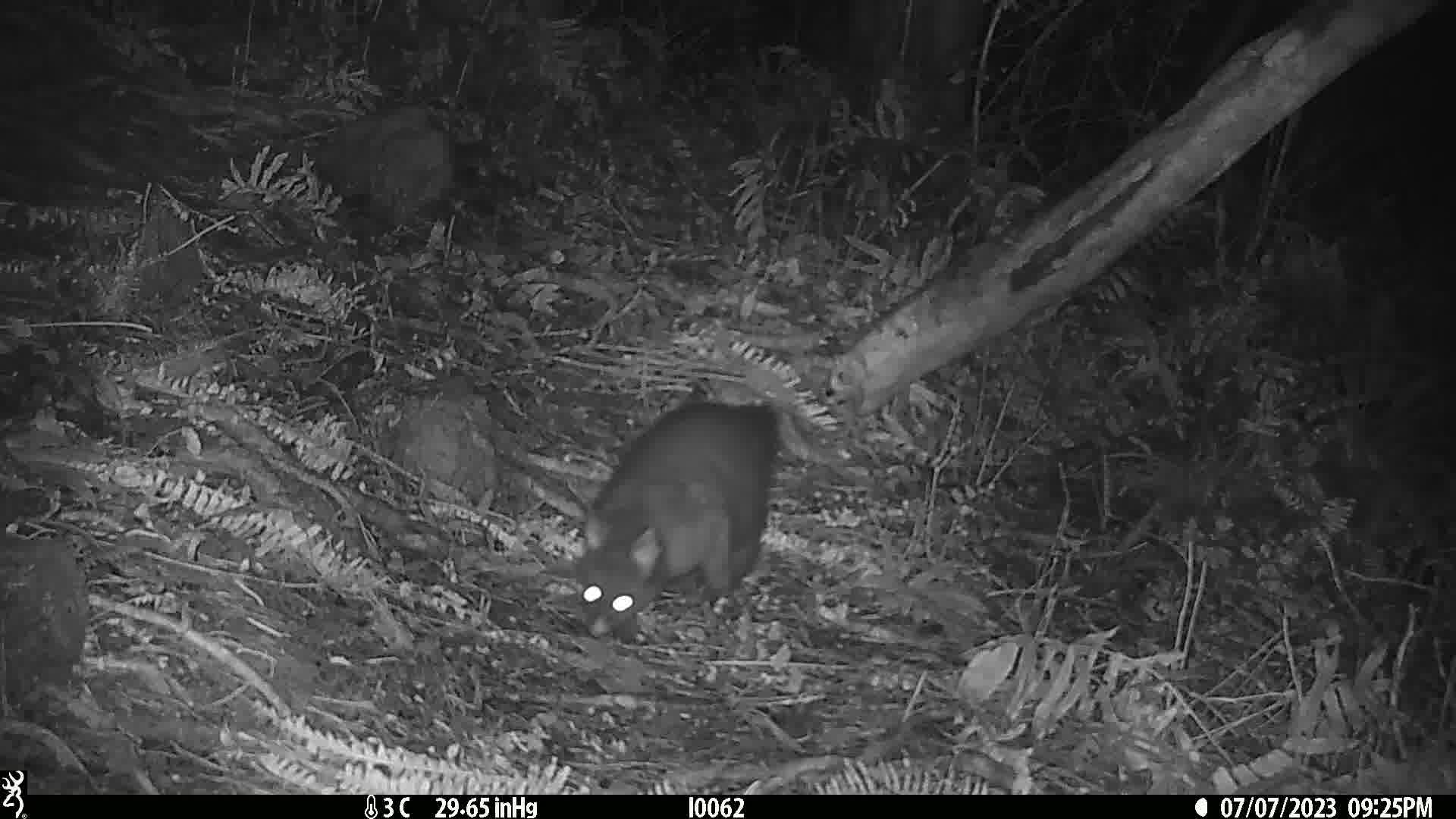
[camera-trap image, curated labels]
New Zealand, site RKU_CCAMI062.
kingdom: Animalia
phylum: Chordata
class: Mammalia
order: Diprotodontia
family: Phalangeridae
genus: Trichosurus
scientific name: Trichosurus vulpecula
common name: common brushtail possum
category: possum